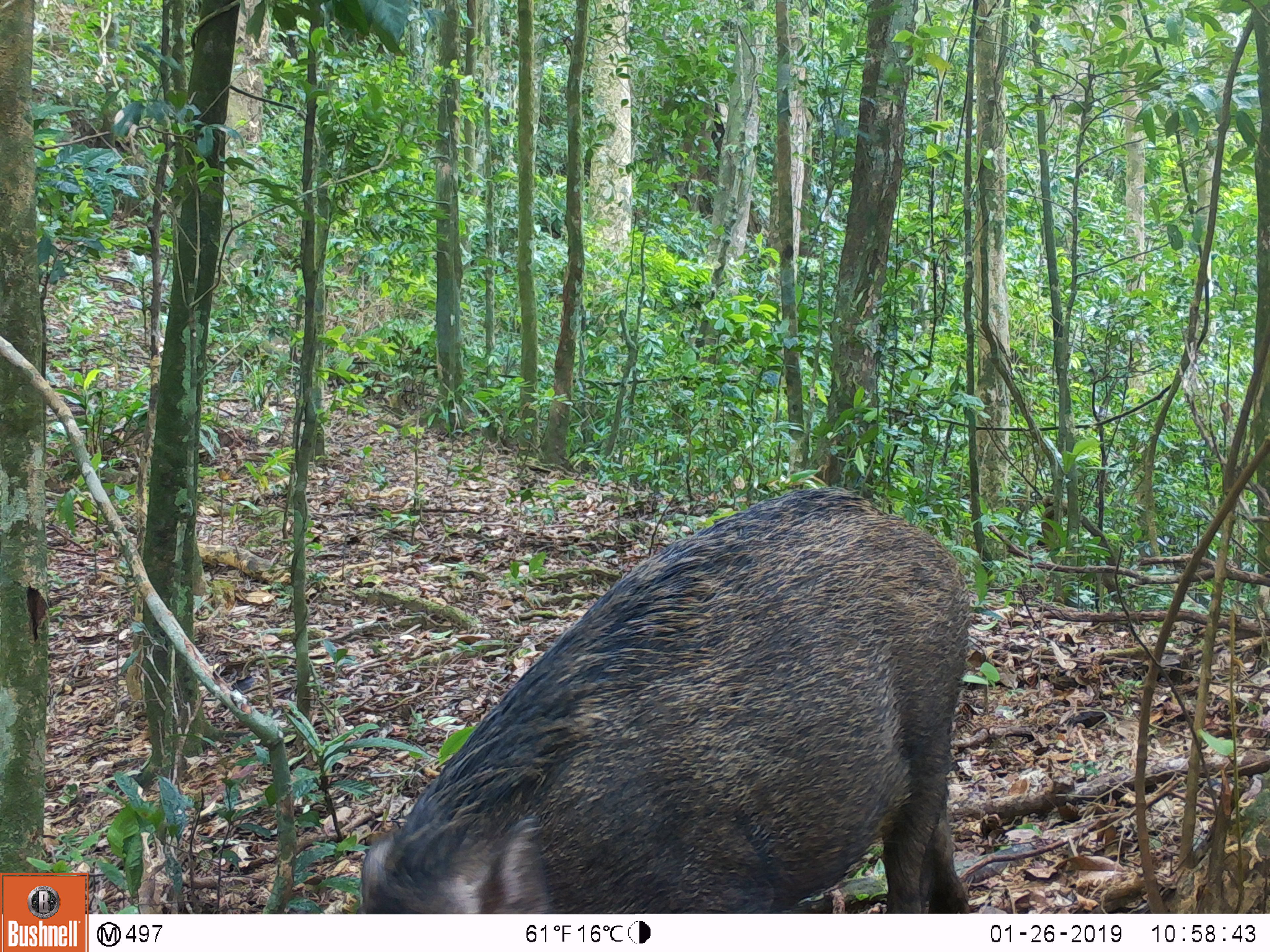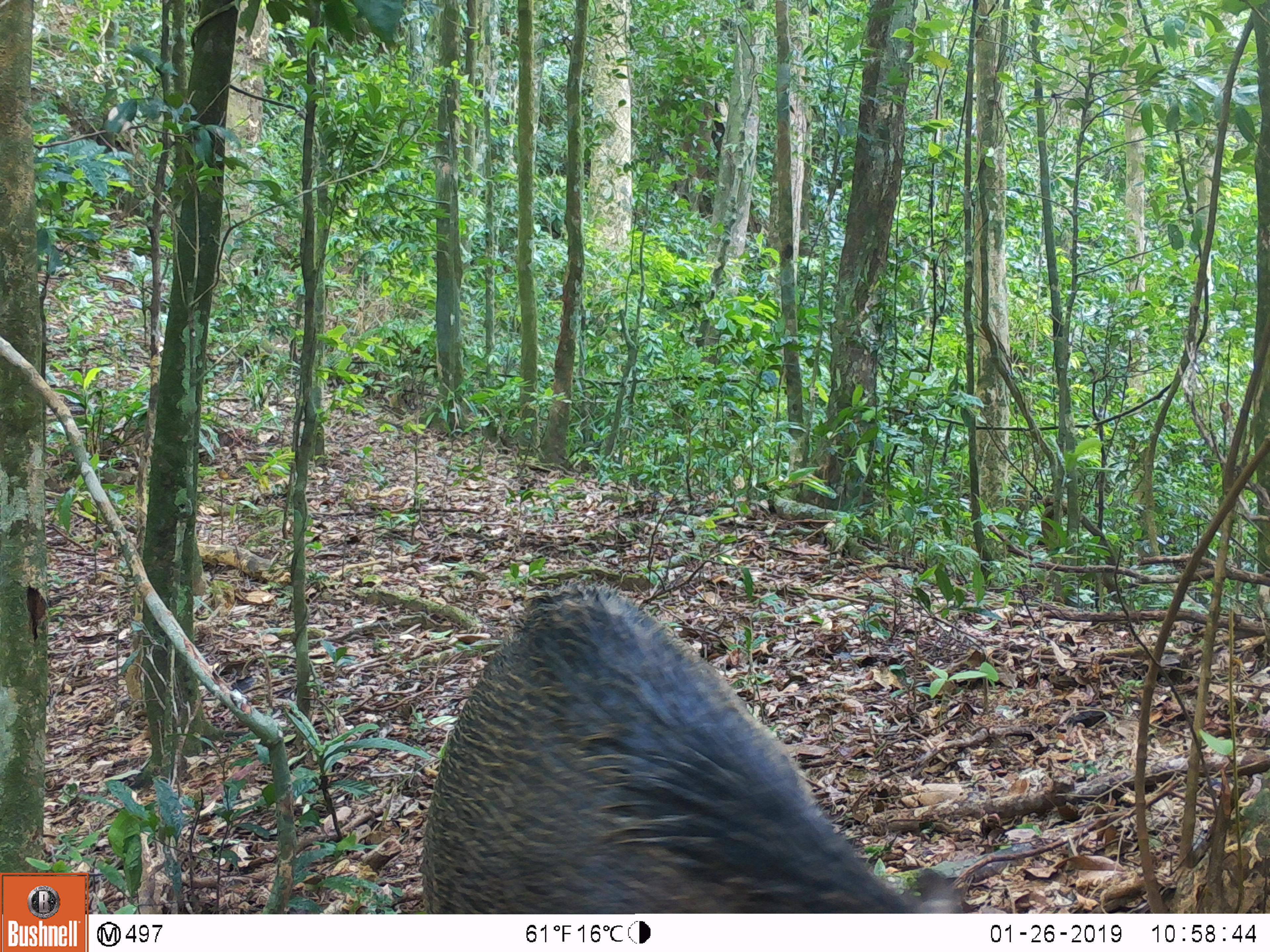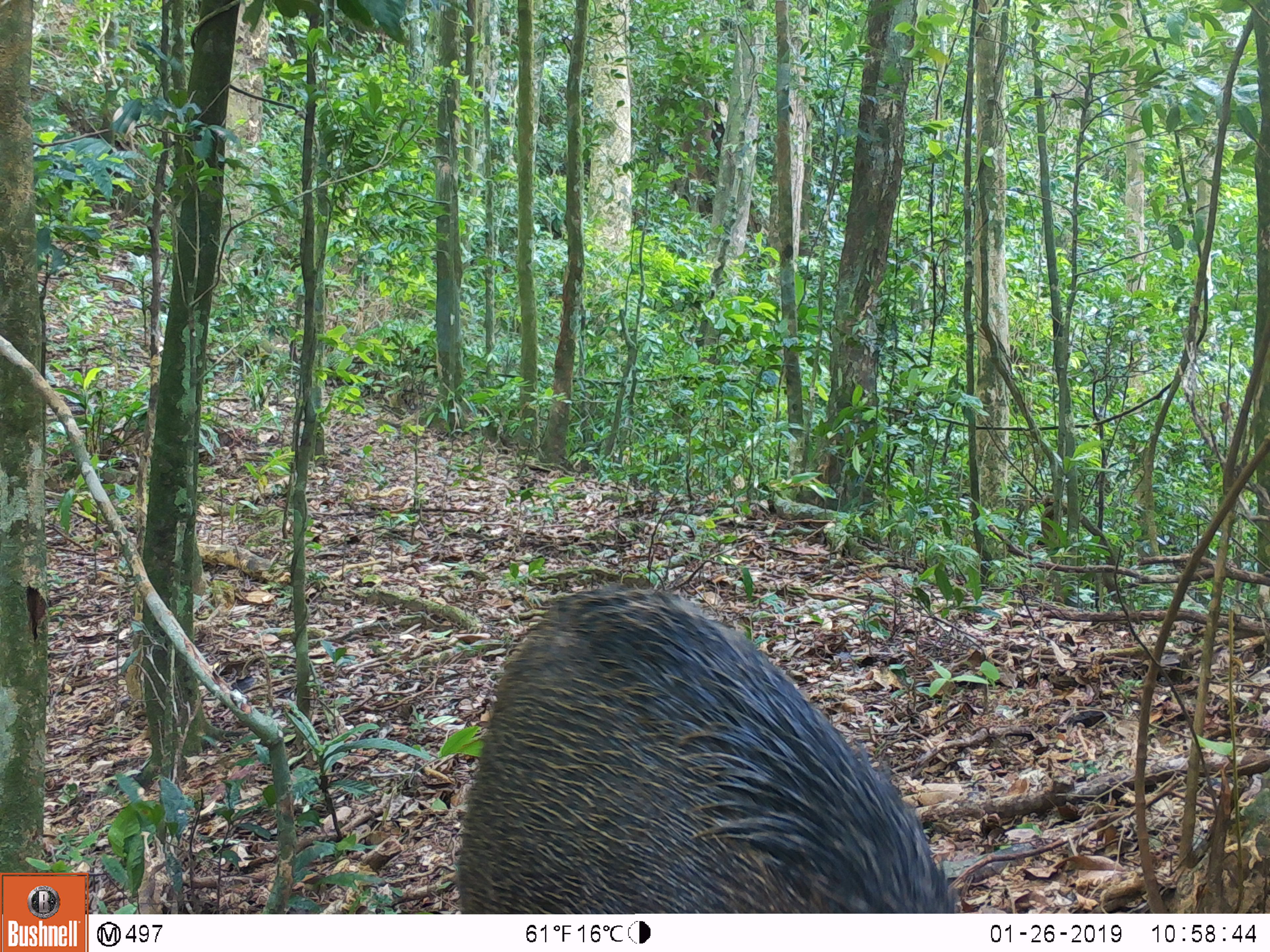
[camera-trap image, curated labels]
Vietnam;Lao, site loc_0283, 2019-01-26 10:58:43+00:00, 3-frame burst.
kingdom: Animalia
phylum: Chordata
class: Mammalia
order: Artiodactyla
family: Suidae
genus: Sus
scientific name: Sus scrofa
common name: eurasian wild pig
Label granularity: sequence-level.